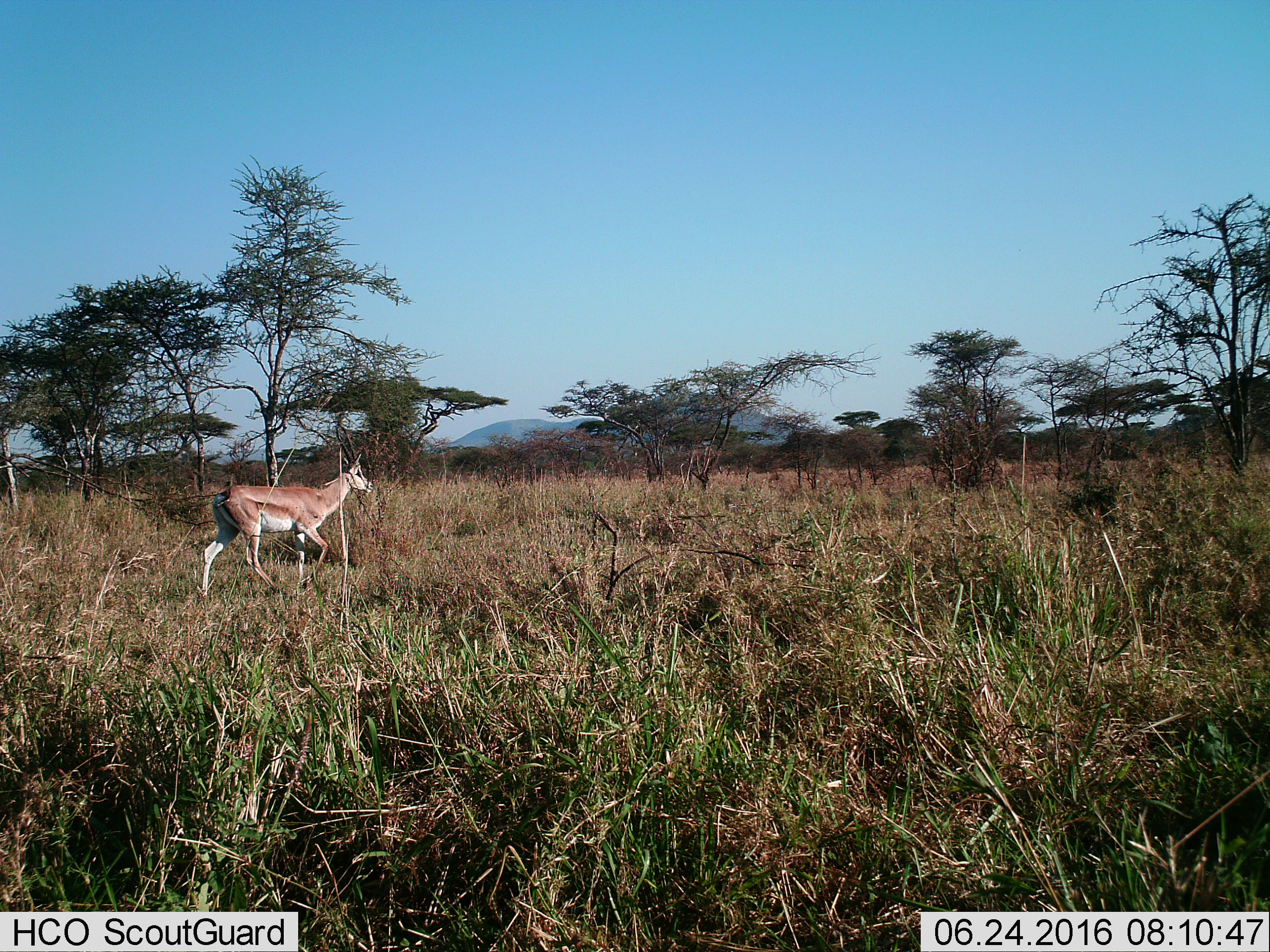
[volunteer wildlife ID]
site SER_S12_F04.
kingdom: Animalia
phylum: Chordata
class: Mammalia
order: Artiodactyla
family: Bovidae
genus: Nanger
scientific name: Nanger granti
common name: grant's gazelle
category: gazellegrants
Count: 1.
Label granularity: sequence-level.